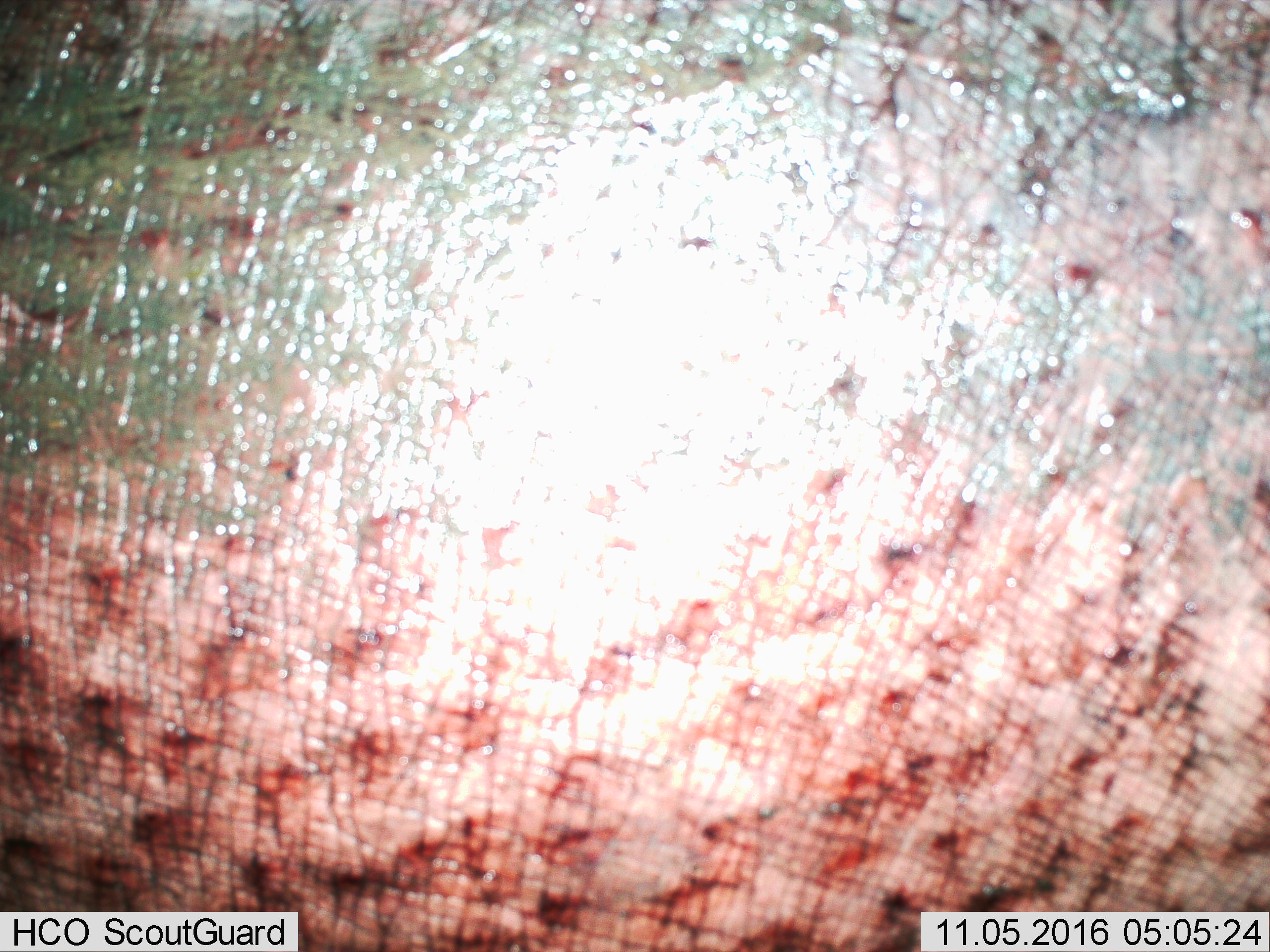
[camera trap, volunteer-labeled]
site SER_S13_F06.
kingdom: Animalia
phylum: Chordata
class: Mammalia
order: Artiodactyla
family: Hippopotamidae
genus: Hippopotamus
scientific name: Hippopotamus amphibius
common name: hippopotamus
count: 1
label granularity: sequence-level